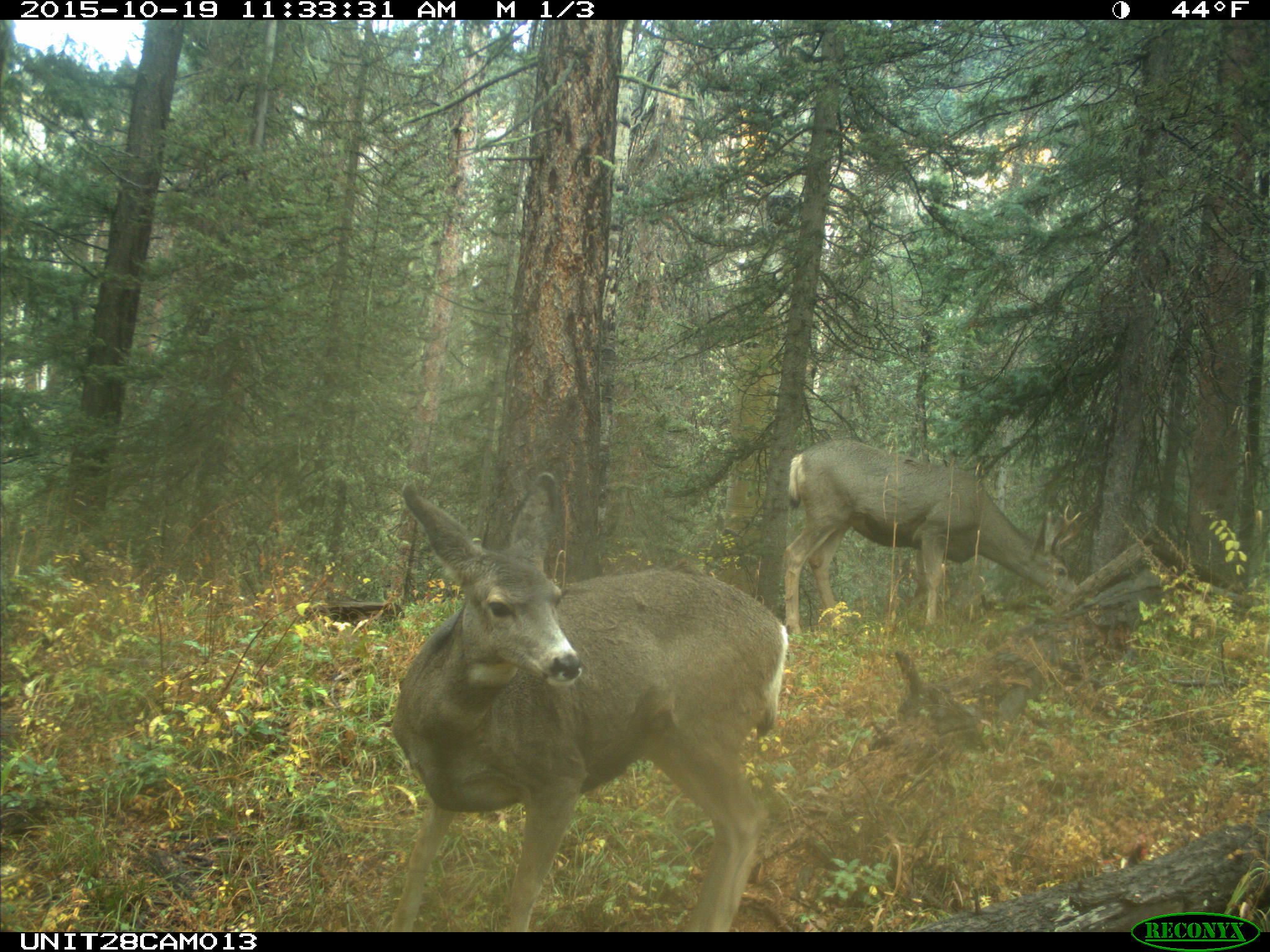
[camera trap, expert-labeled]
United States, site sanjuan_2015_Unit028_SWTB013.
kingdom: Animalia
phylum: Chordata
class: Mammalia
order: Artiodactyla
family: Cervidae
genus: Odocoileus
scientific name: Odocoileus hemionus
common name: mule deer